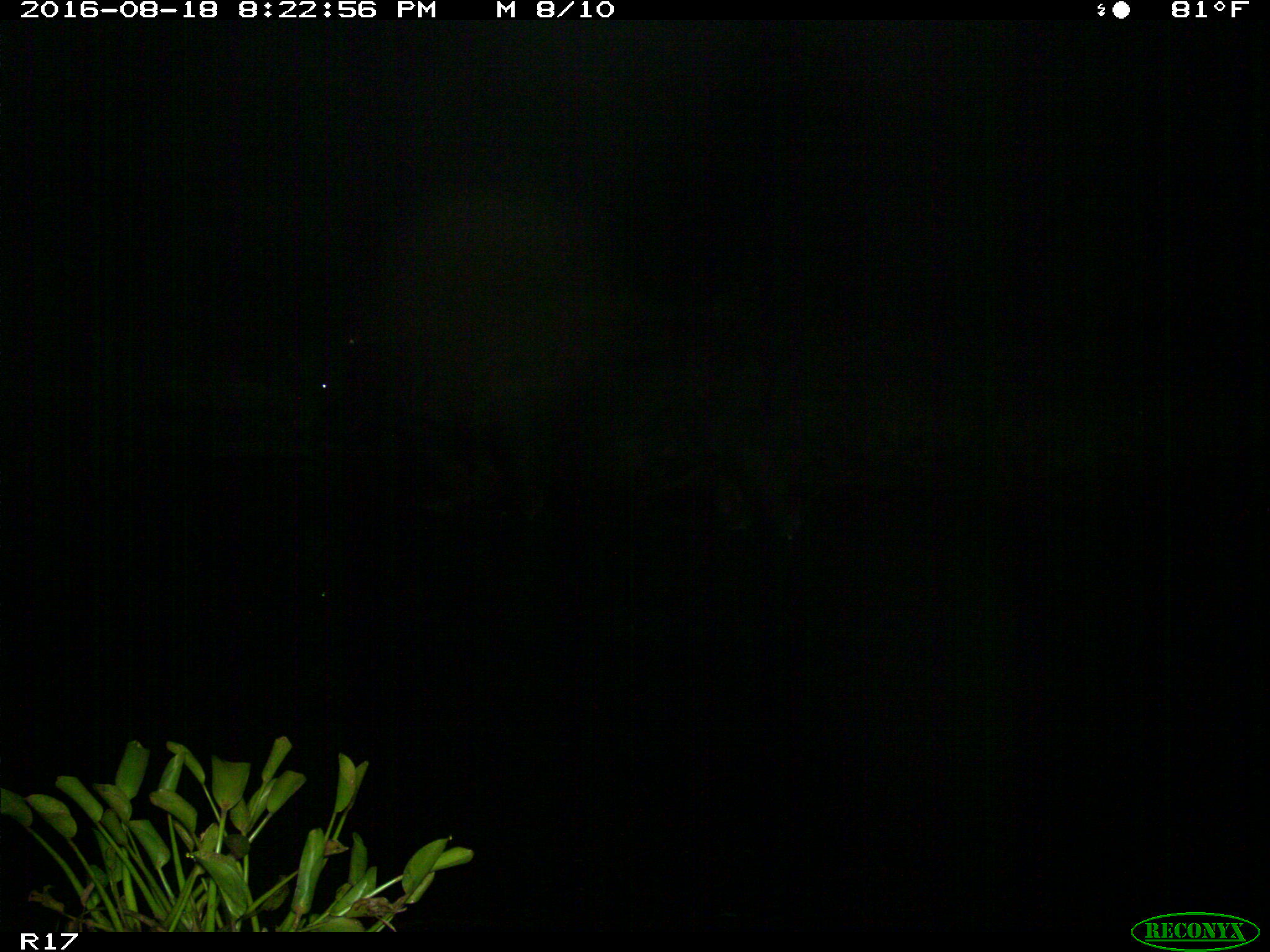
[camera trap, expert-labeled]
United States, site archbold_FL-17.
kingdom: Animalia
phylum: Chordata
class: Mammalia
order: Artiodactyla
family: Bovidae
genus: Bos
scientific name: Bos taurus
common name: domestic cow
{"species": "Bos taurus (domestic cow)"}